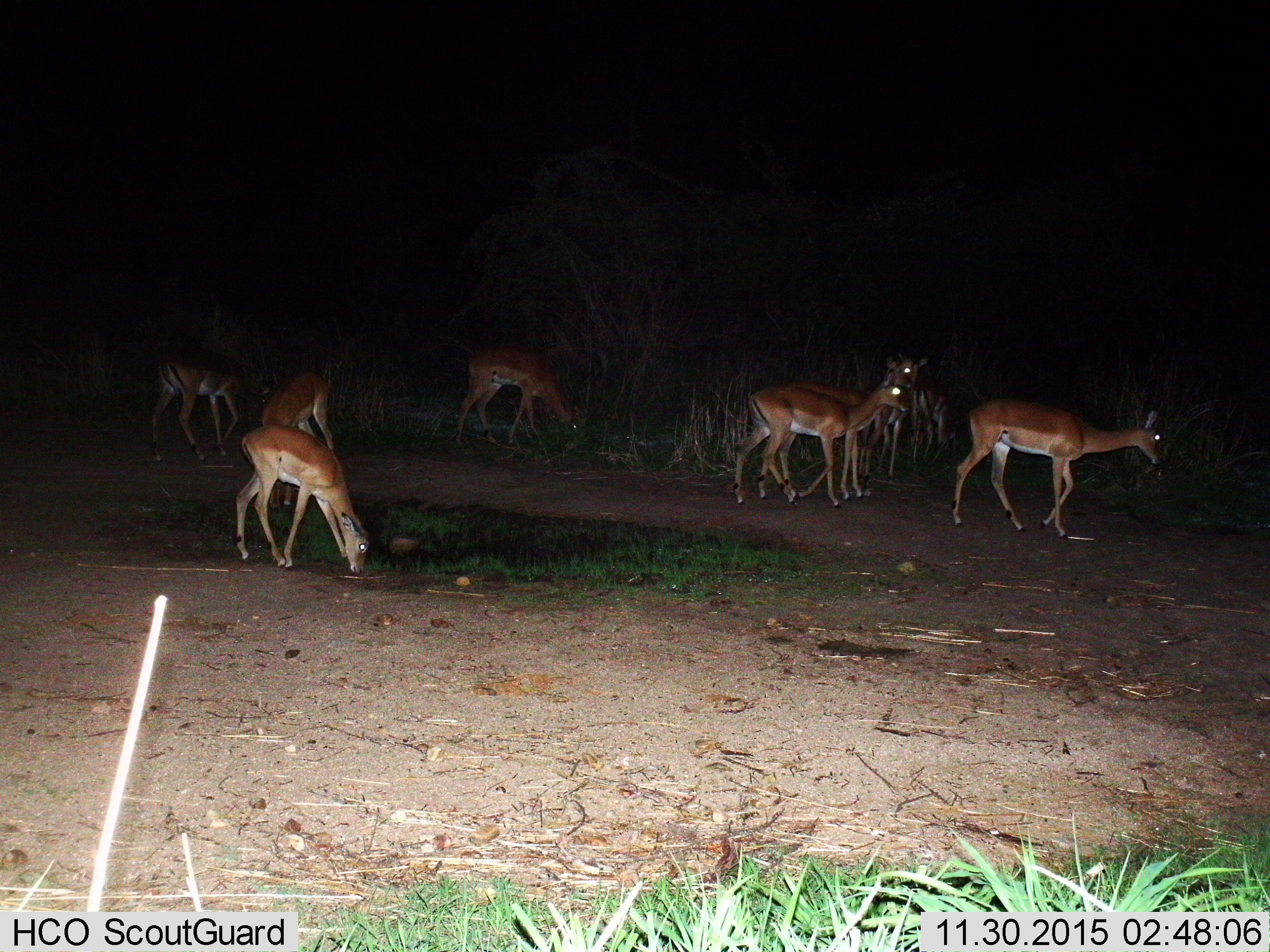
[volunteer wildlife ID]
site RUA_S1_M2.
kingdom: Animalia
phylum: Chordata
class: Mammalia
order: Artiodactyla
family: Bovidae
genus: Aepyceros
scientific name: Aepyceros melampus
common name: impala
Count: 9.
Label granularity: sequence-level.